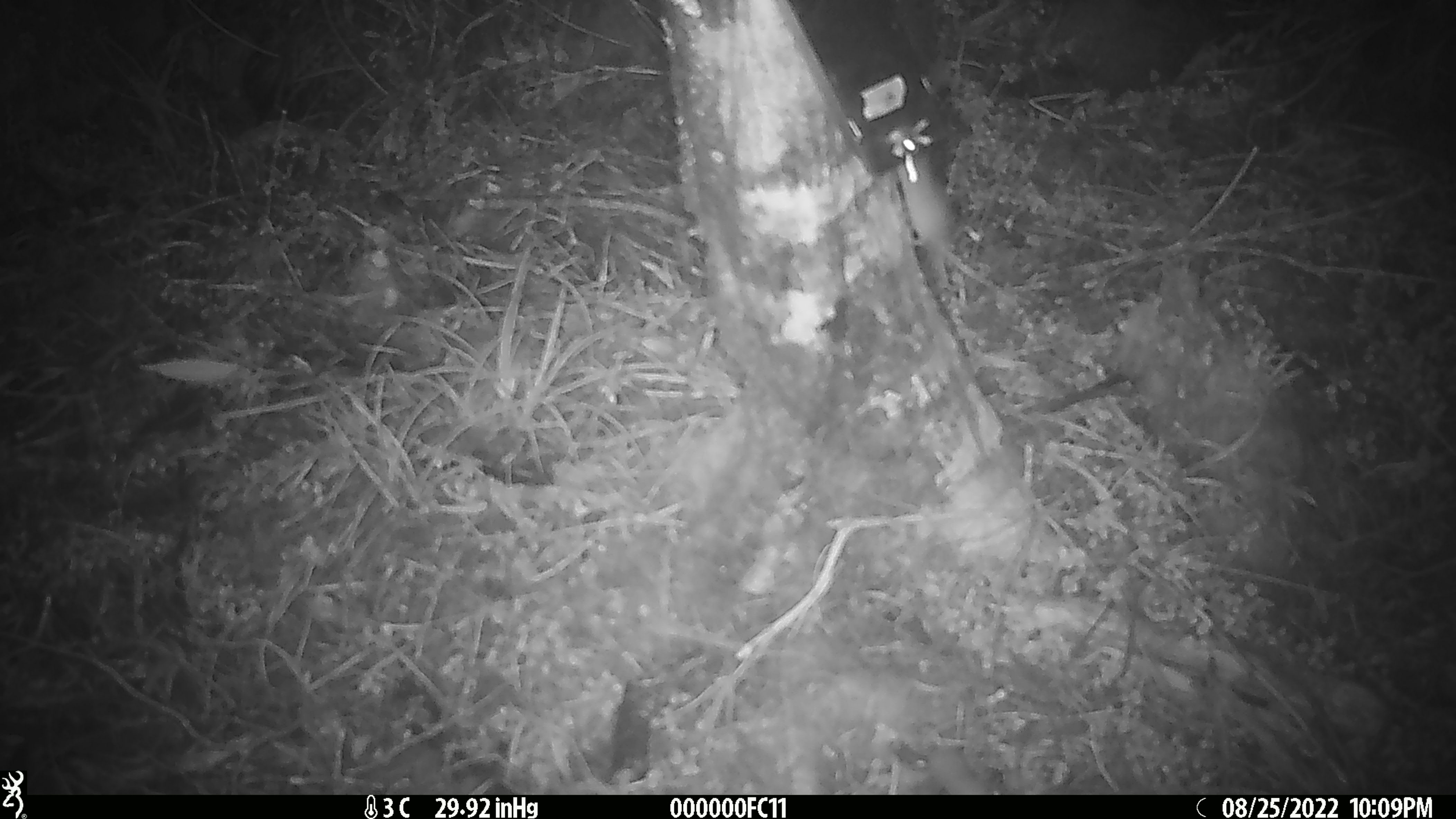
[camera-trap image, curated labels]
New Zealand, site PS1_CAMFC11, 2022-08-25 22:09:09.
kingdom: Animalia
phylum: Chordata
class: Mammalia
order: Rodentia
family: Muridae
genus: Mus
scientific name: Mus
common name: mouse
Mouse (Mus).